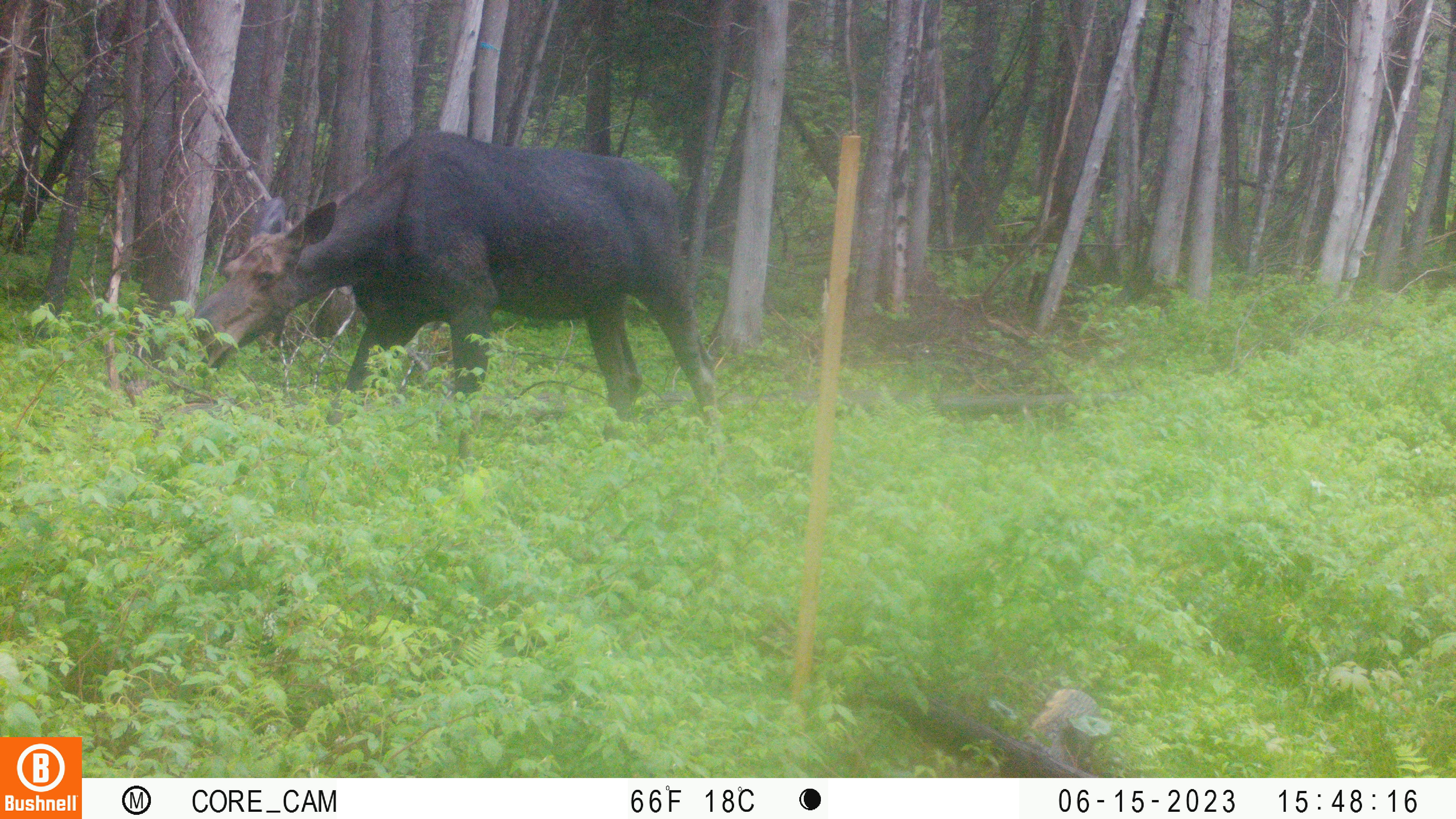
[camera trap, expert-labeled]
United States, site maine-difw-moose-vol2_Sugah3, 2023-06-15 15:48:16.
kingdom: Animalia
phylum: Chordata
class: Mammalia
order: Artiodactyla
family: Cervidae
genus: Alces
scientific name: Alces alces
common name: moose